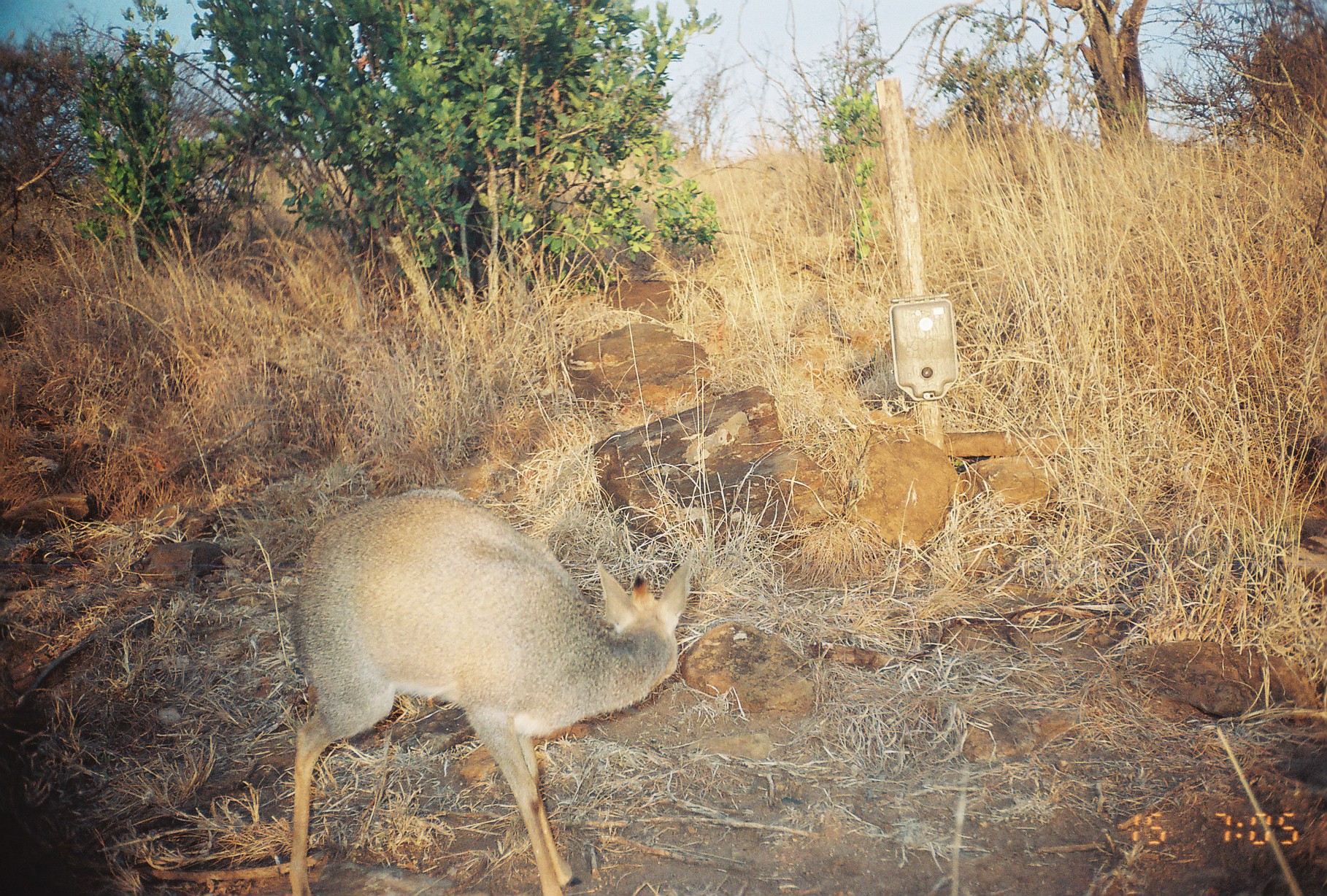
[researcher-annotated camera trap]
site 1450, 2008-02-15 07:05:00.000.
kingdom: Animalia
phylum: Chordata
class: Mammalia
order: Artiodactyla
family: Bovidae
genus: Madoqua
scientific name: Madoqua guentheri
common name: günther's dik-dik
Madoqua guentheri (günther's dik-dik), count 1.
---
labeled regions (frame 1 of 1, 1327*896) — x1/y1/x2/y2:
madoqua guentheri: 288/488/693/896